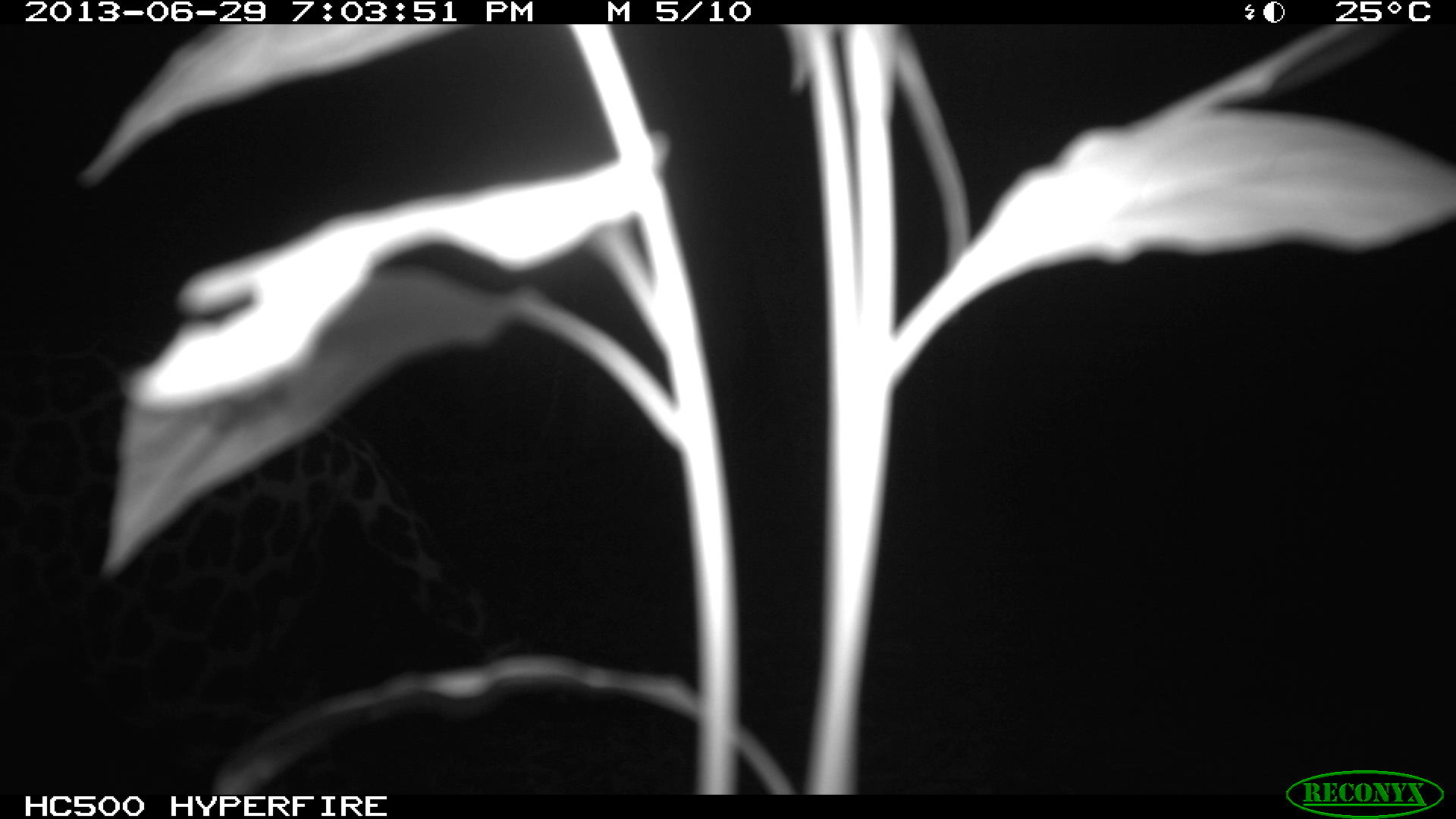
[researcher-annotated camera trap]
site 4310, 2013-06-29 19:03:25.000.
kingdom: Animalia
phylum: Chordata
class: Mammalia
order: Carnivora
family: Felidae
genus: Panthera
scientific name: Panthera onca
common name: jaguar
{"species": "Panthera onca (jaguar)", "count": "1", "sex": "female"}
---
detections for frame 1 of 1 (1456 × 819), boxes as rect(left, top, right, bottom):
panthera onca: rect(0, 331, 528, 791)